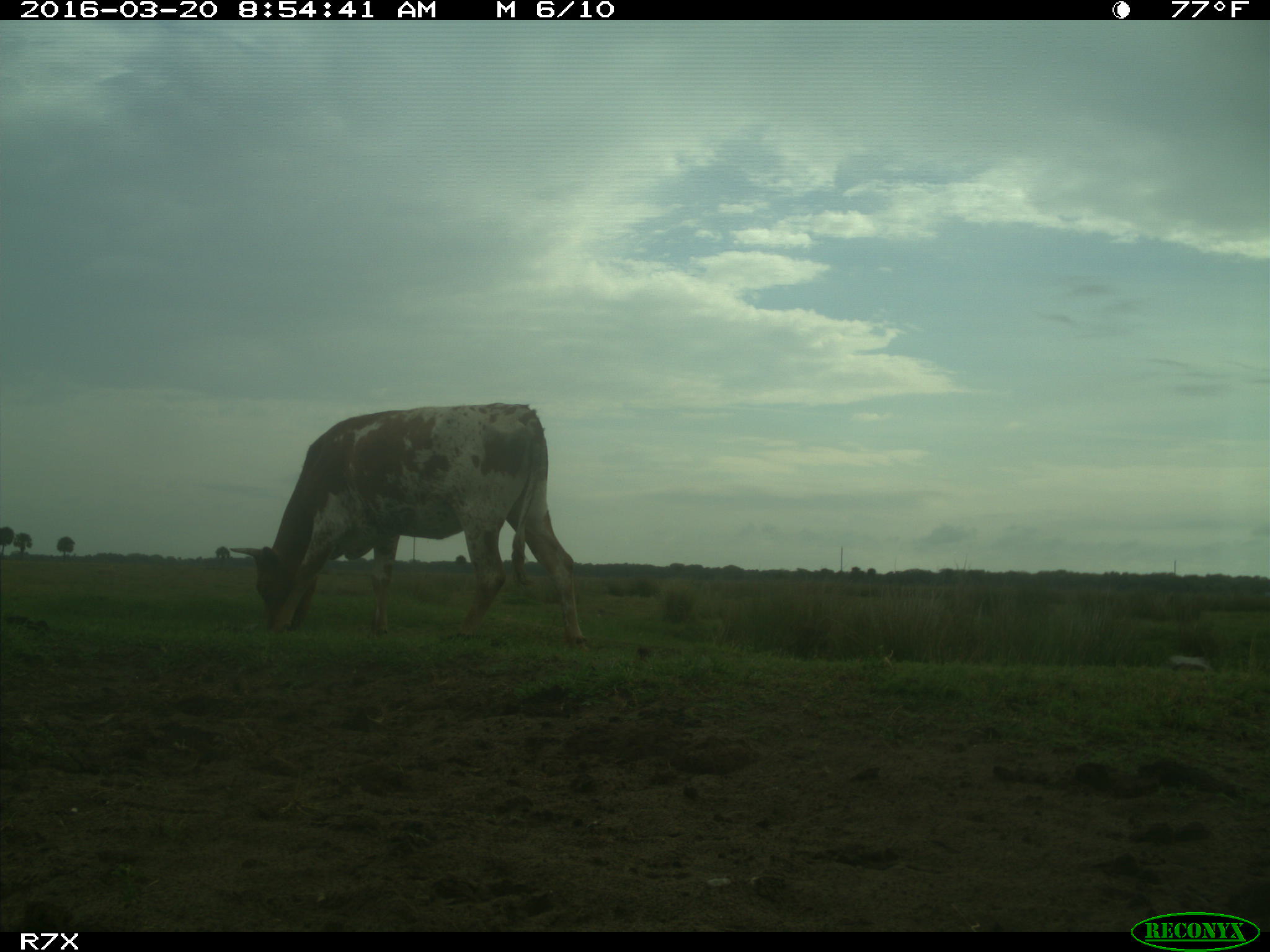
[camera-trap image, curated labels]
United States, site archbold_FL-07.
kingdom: Animalia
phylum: Chordata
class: Mammalia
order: Artiodactyla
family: Bovidae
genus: Bos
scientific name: Bos taurus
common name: domestic cow